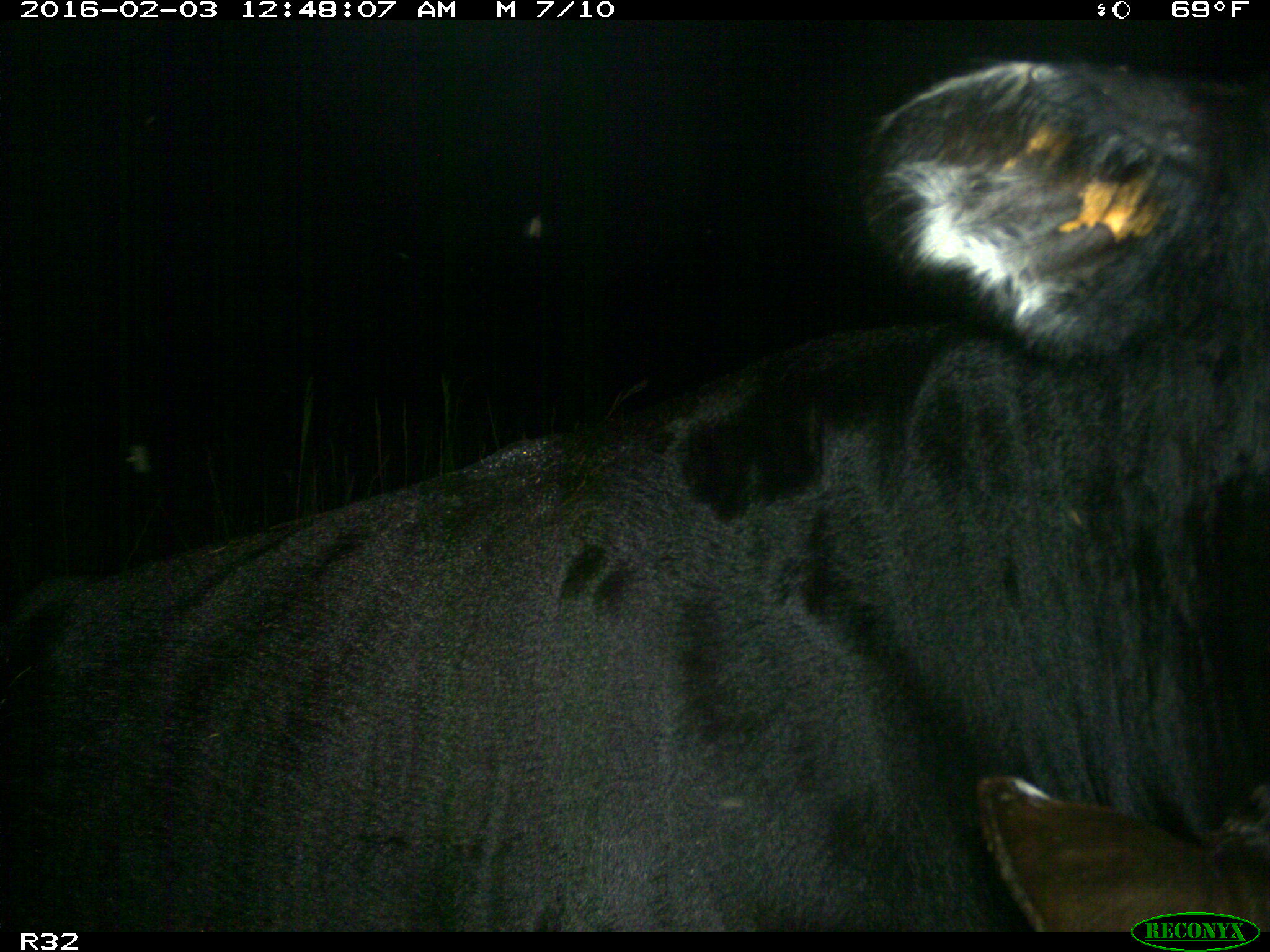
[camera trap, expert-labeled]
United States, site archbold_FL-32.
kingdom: Animalia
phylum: Chordata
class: Mammalia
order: Artiodactyla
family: Bovidae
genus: Bos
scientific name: Bos taurus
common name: domestic cow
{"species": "Bos taurus (domestic cow)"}